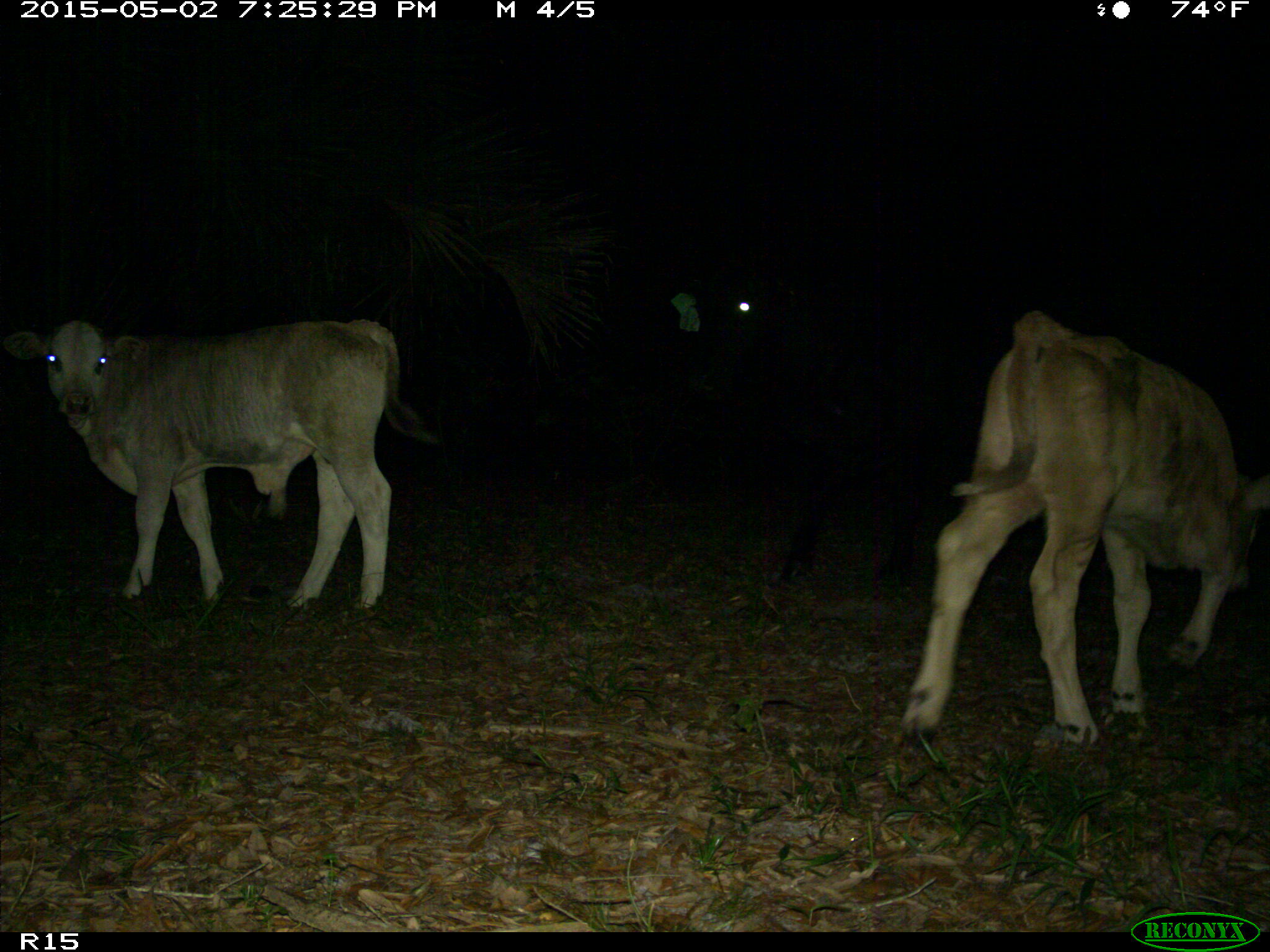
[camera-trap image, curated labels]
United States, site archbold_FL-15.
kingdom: Animalia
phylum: Chordata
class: Mammalia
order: Artiodactyla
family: Bovidae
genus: Bos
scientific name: Bos taurus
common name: domestic cow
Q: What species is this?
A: Bos taurus (domestic cow).